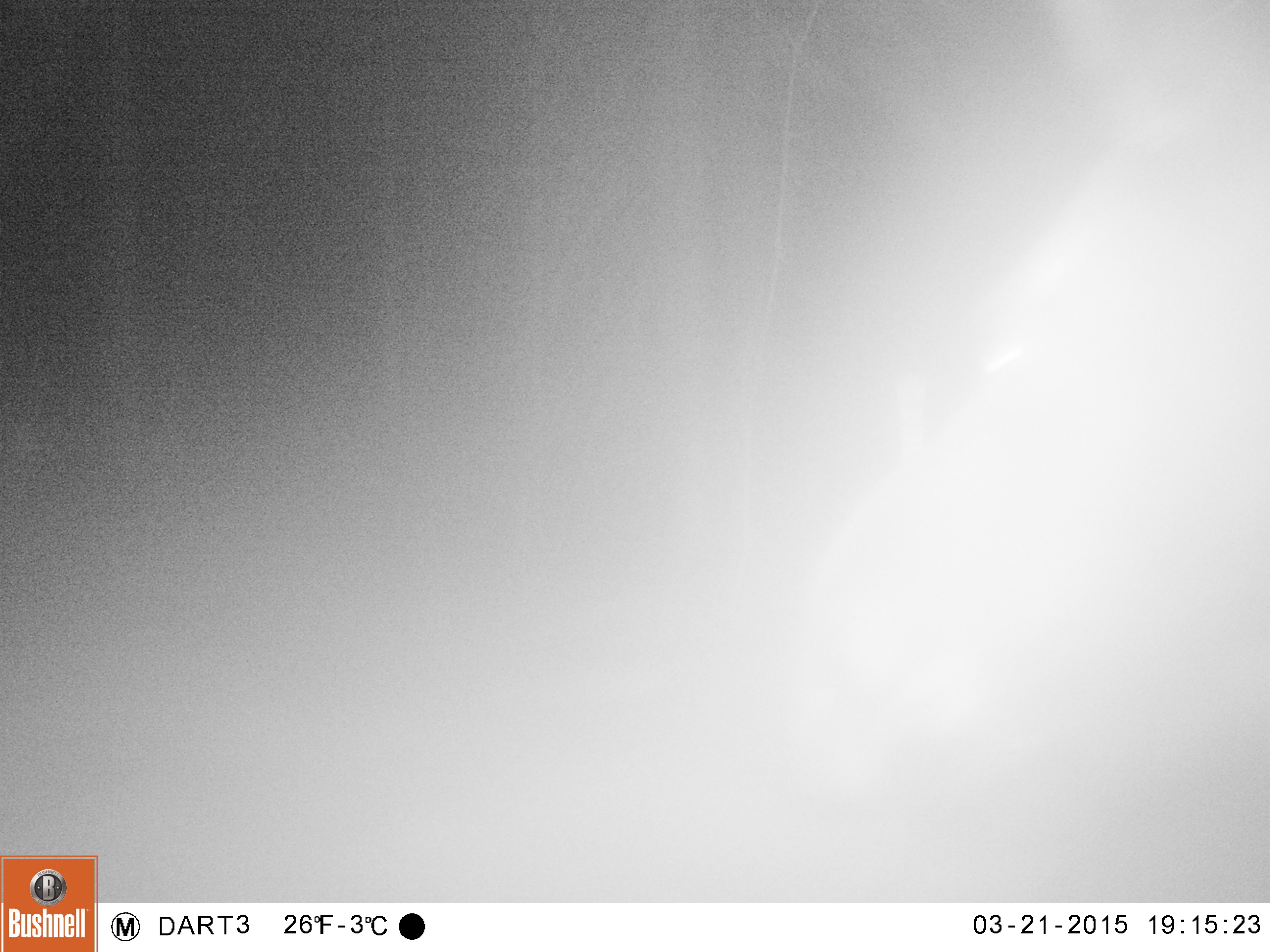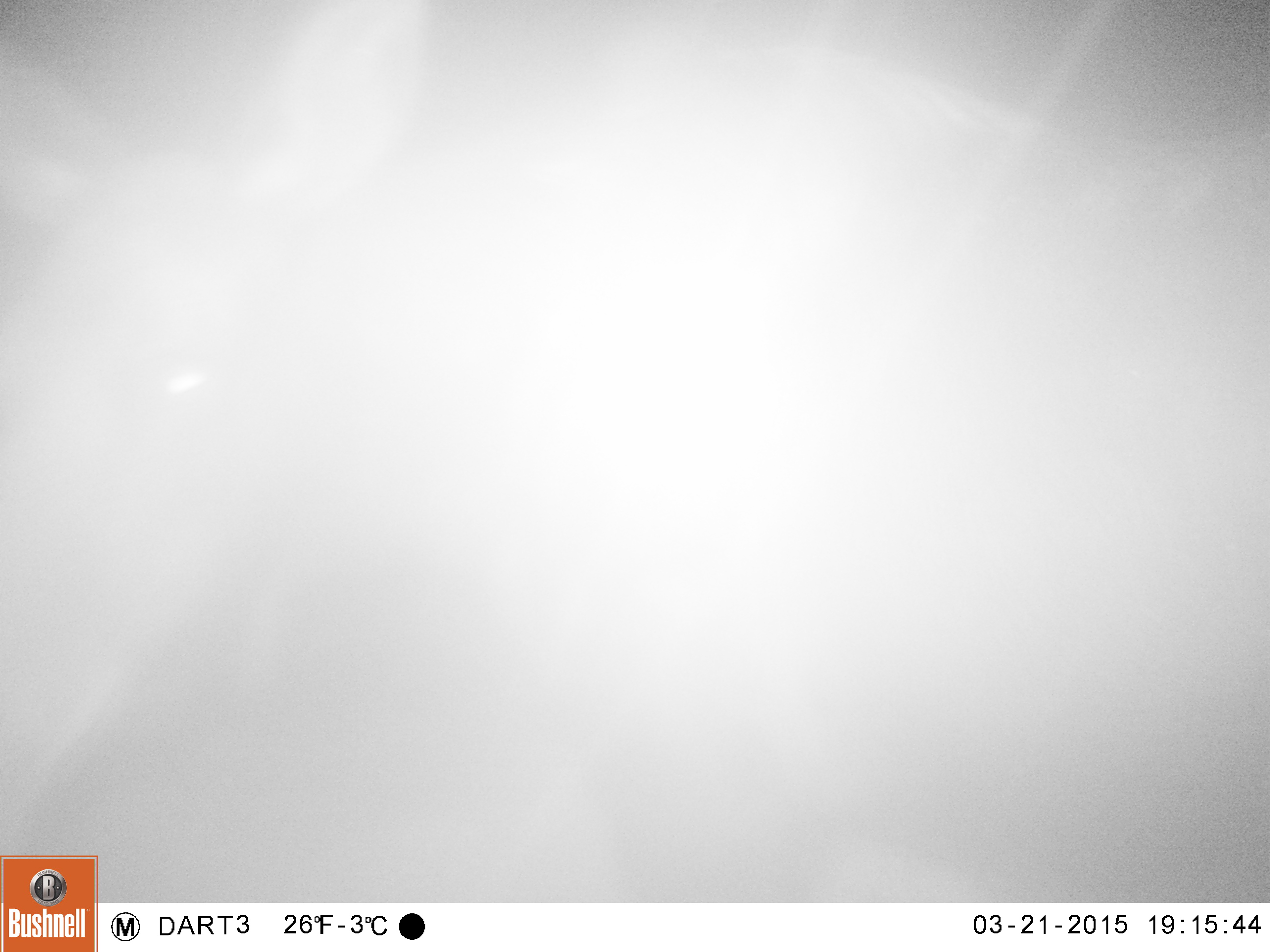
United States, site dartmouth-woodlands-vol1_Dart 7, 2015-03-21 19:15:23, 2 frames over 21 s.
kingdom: Animalia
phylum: Chordata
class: Mammalia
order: Artiodactyla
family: Cervidae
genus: Alces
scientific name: Alces alces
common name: moose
Moose (Alces alces).